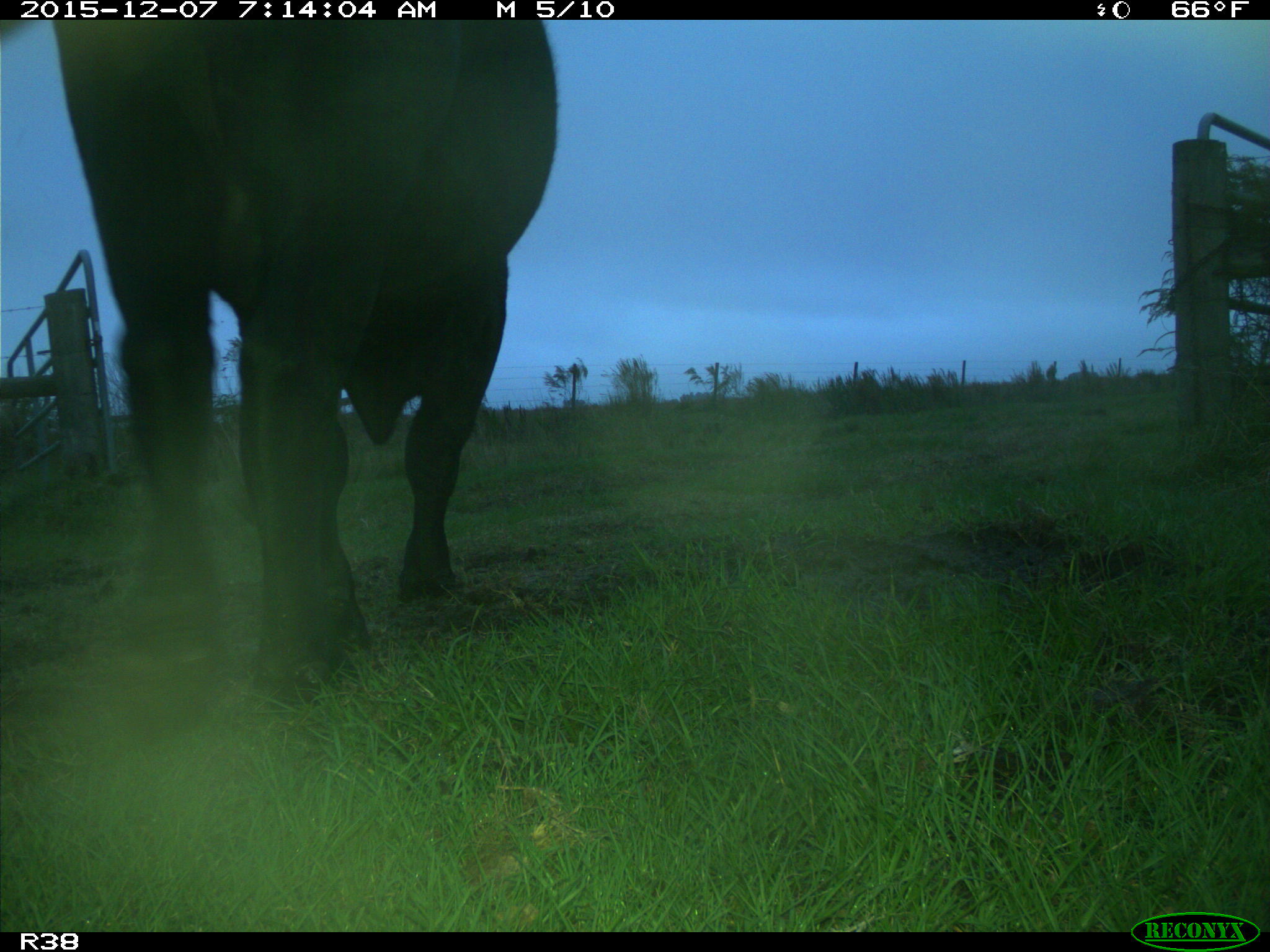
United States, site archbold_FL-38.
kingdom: Animalia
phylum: Chordata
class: Mammalia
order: Artiodactyla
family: Bovidae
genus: Bos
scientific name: Bos taurus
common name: domestic cow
Bos taurus (domestic cow).